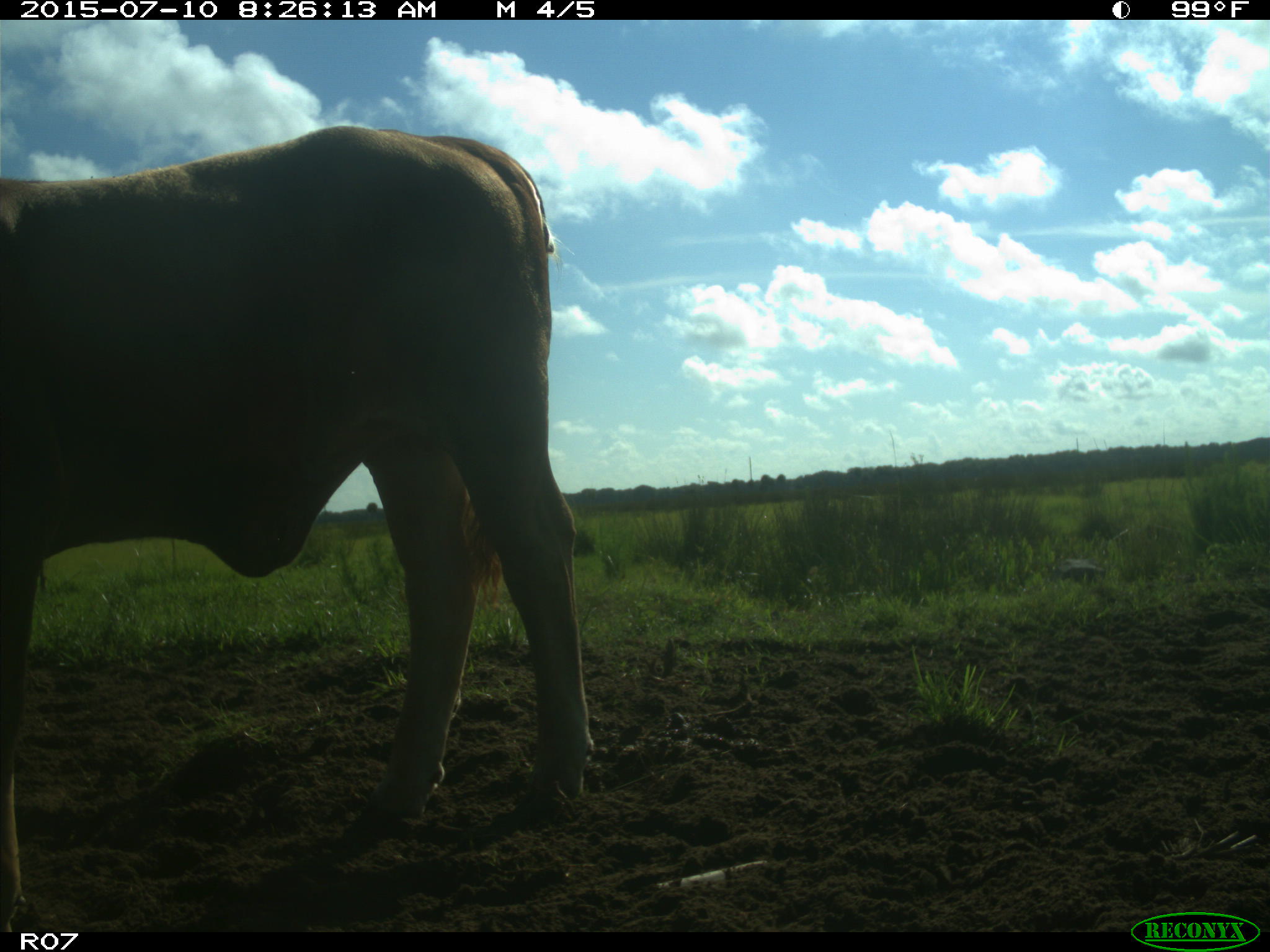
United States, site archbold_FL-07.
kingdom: Animalia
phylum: Chordata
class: Mammalia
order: Artiodactyla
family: Bovidae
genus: Bos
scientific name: Bos taurus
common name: domestic cow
Bos taurus (domestic cow).